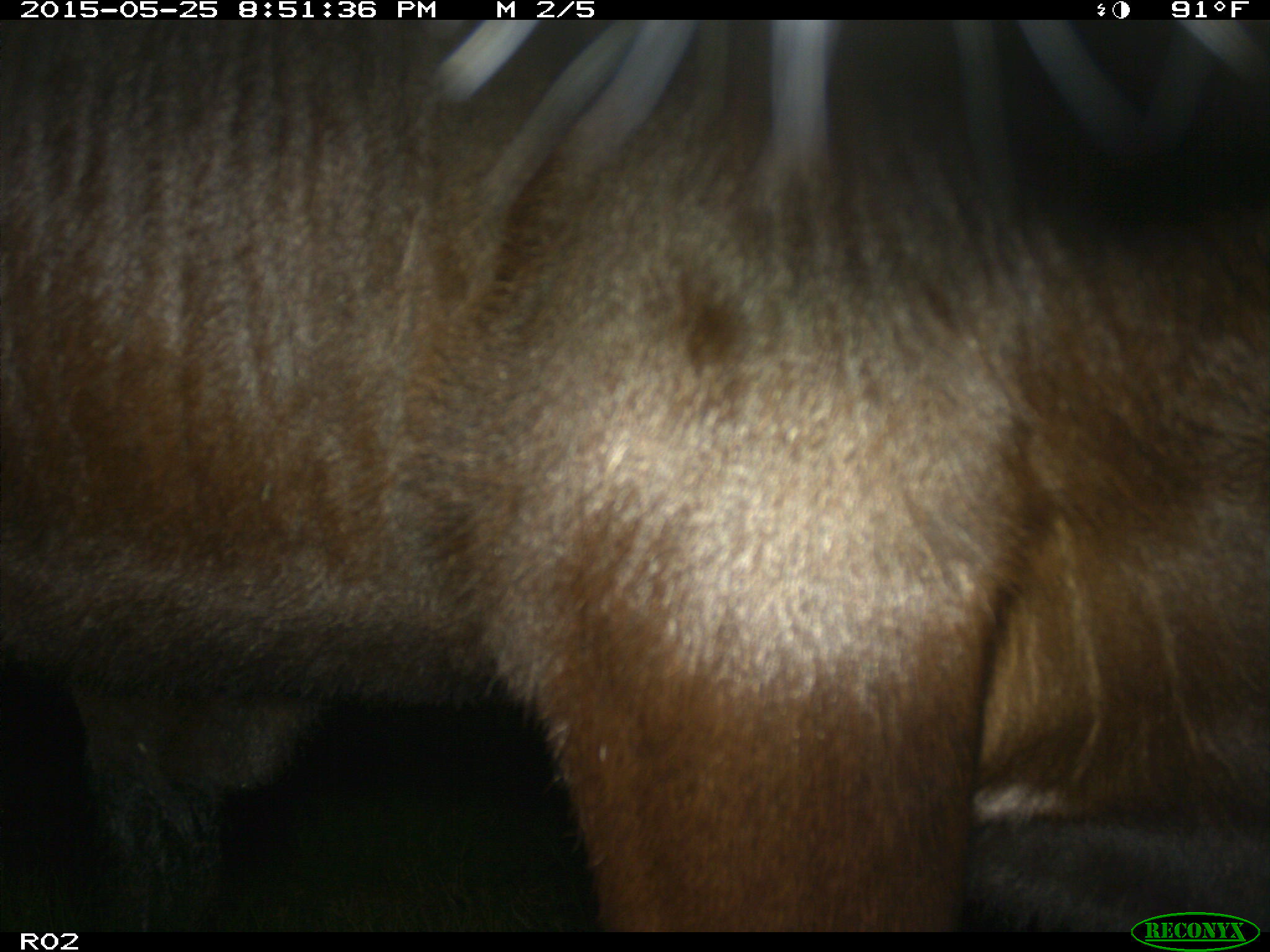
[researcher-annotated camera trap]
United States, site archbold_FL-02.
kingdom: Animalia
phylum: Chordata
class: Mammalia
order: Artiodactyla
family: Bovidae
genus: Bos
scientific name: Bos taurus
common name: domestic cow